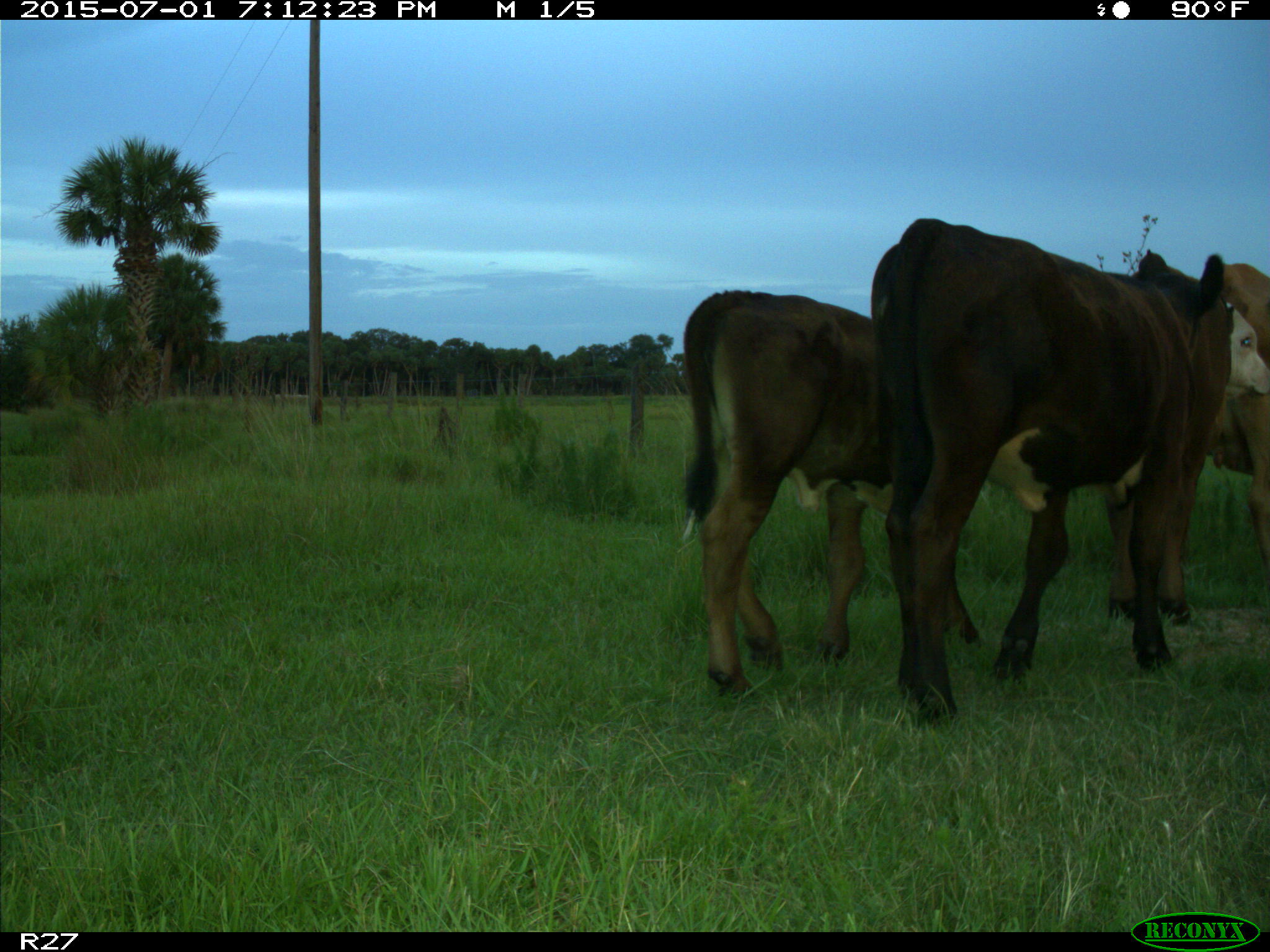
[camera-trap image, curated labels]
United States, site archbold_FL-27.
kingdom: Animalia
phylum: Chordata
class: Mammalia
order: Artiodactyla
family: Bovidae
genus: Bos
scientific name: Bos taurus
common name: domestic cow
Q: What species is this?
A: Bos taurus (domestic cow).